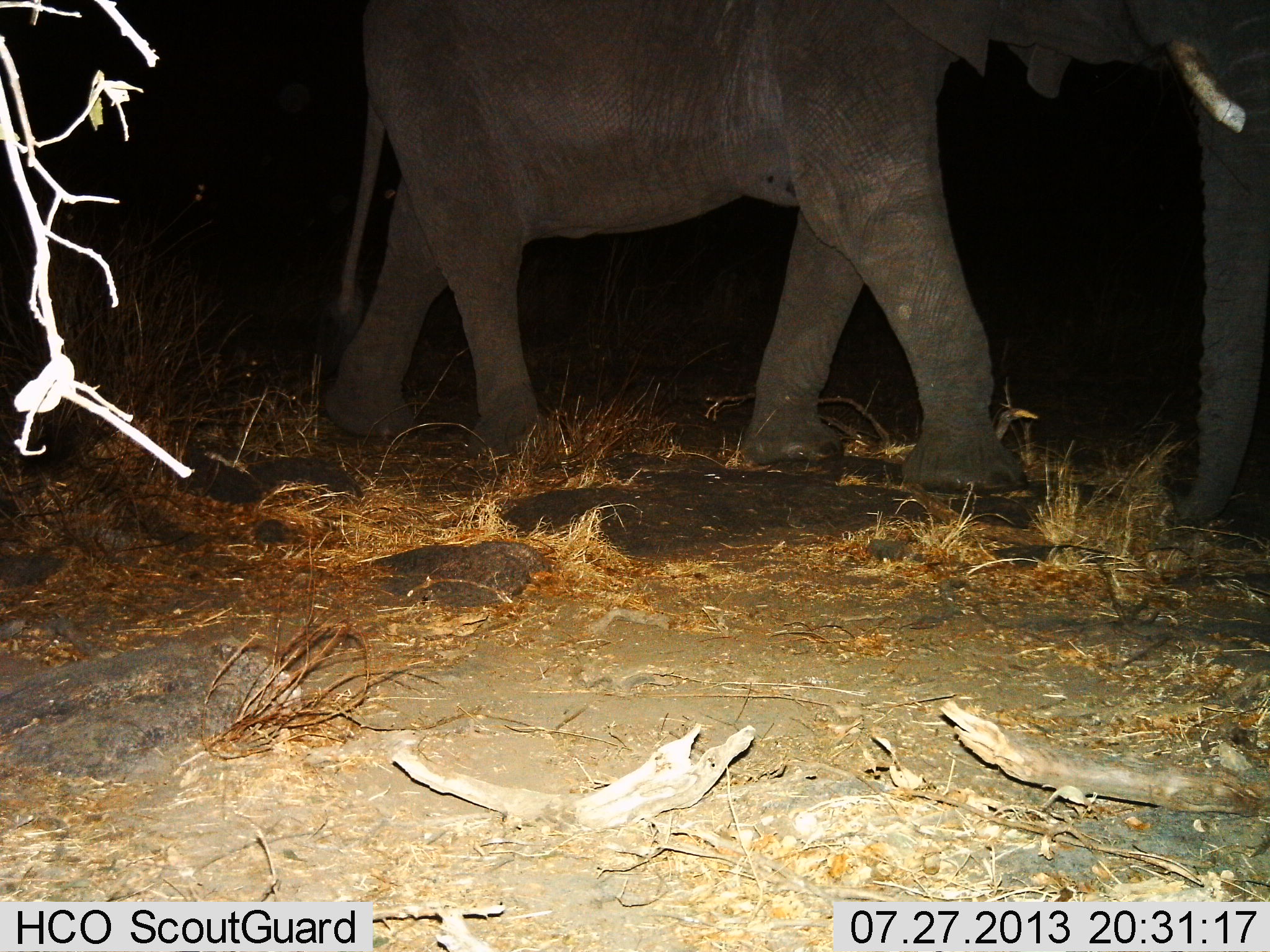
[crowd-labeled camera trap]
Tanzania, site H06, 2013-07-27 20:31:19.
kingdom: Animalia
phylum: Chordata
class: Mammalia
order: Proboscidea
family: Elephantidae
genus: Loxodonta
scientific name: Loxodonta africana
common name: african bush elephant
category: elephant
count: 1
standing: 13%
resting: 0%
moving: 90%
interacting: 3%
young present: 0%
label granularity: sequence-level